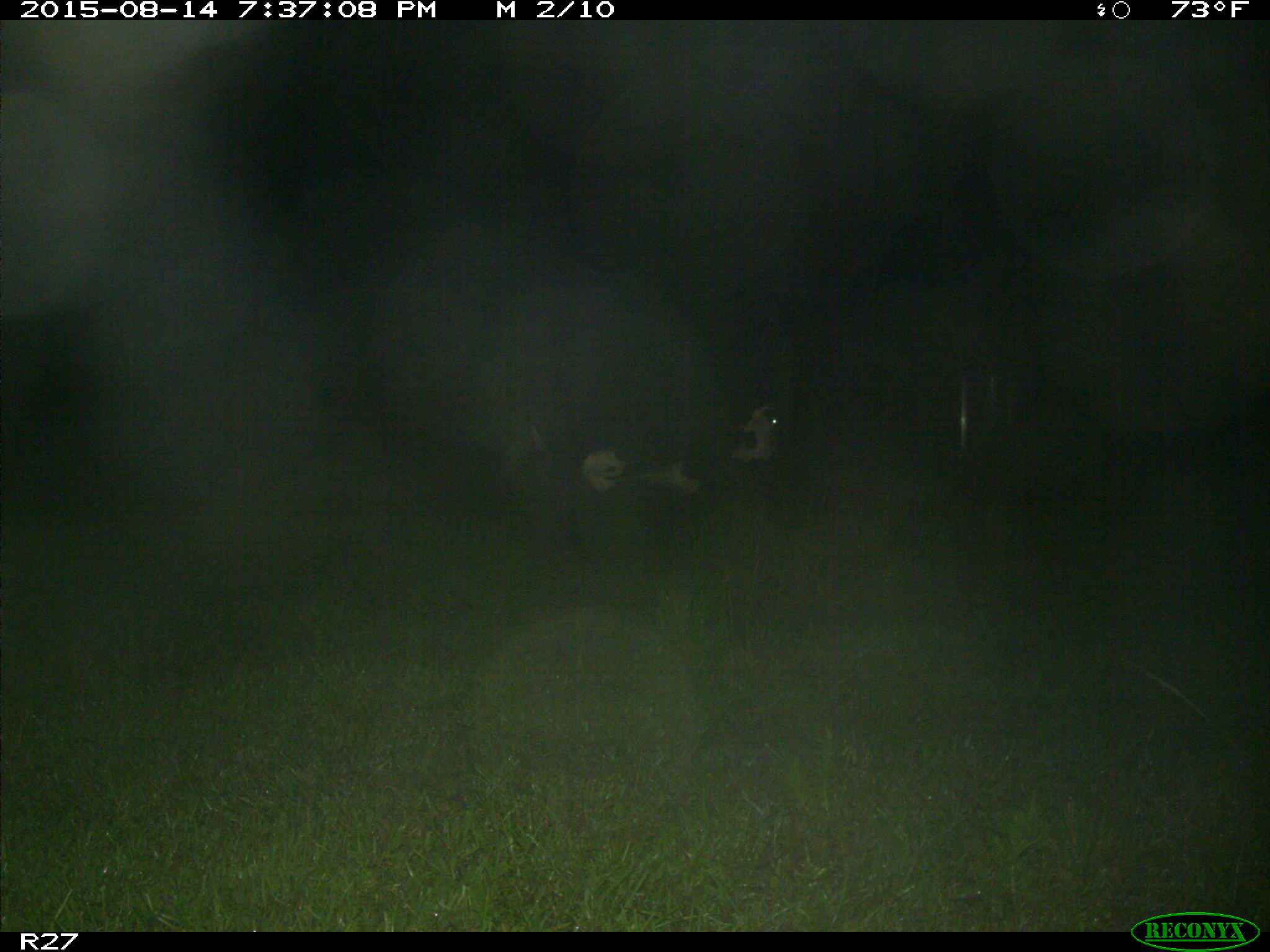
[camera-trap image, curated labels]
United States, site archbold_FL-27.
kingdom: Animalia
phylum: Chordata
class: Mammalia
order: Artiodactyla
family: Bovidae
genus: Bos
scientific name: Bos taurus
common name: domestic cow